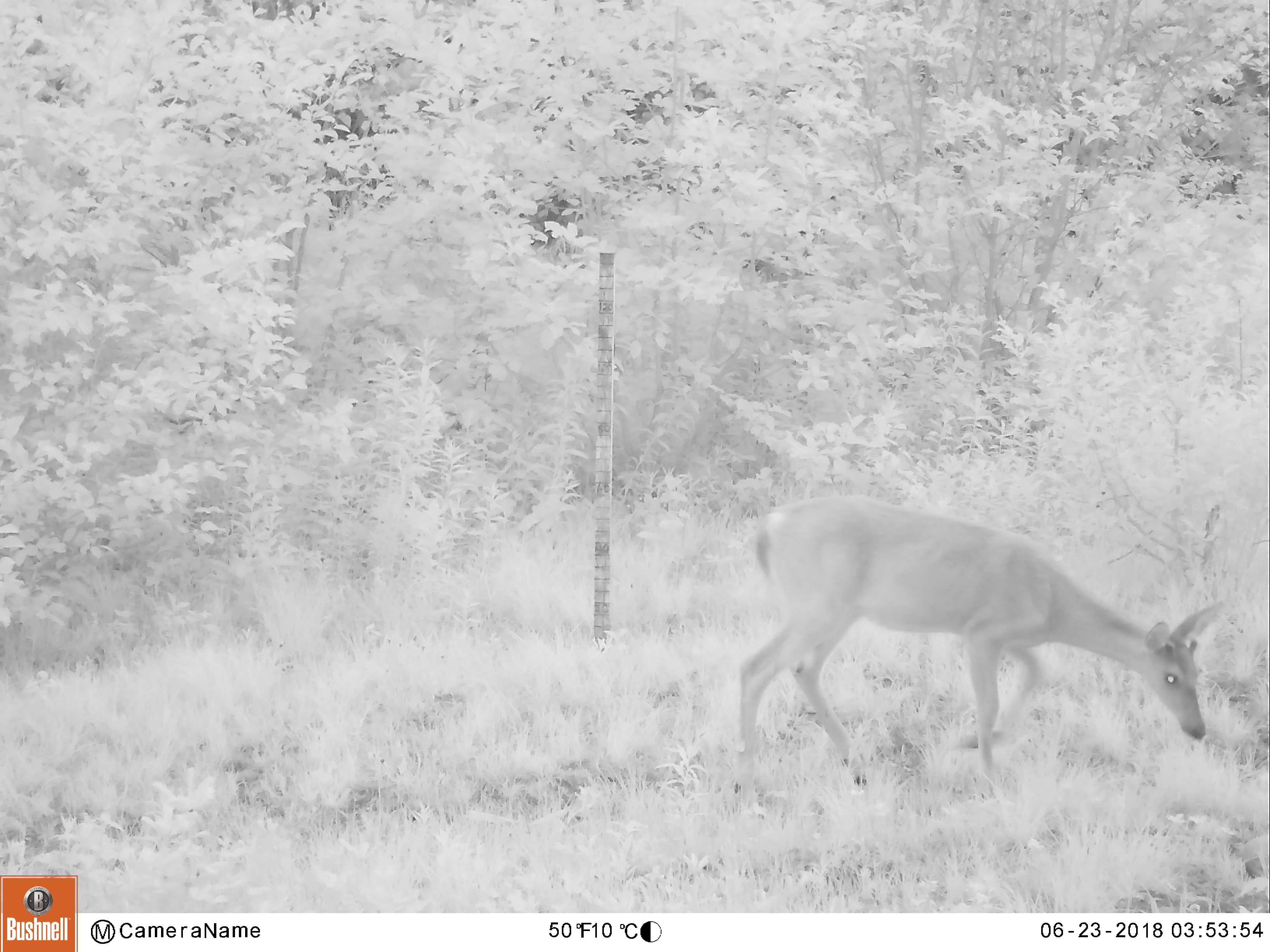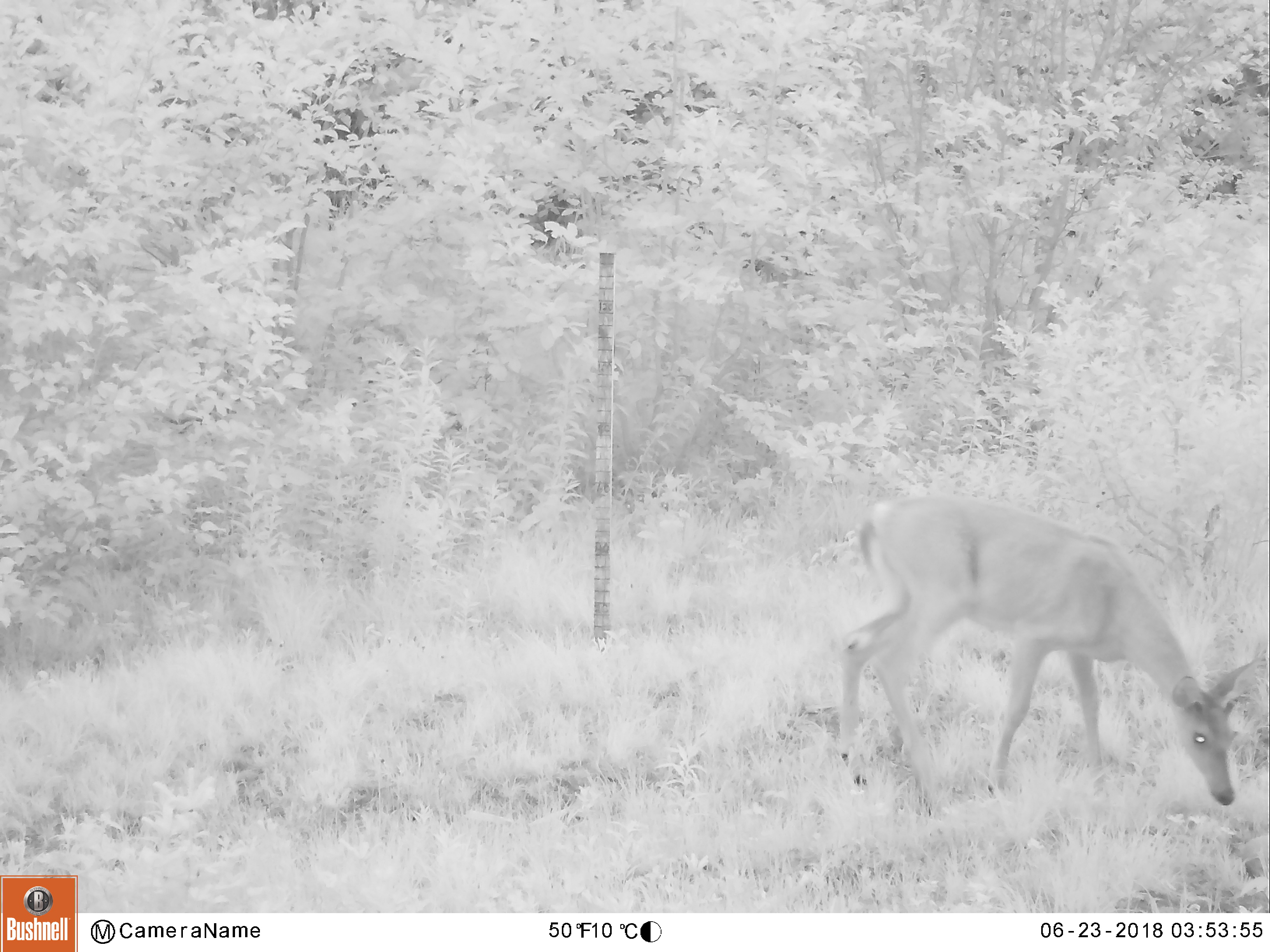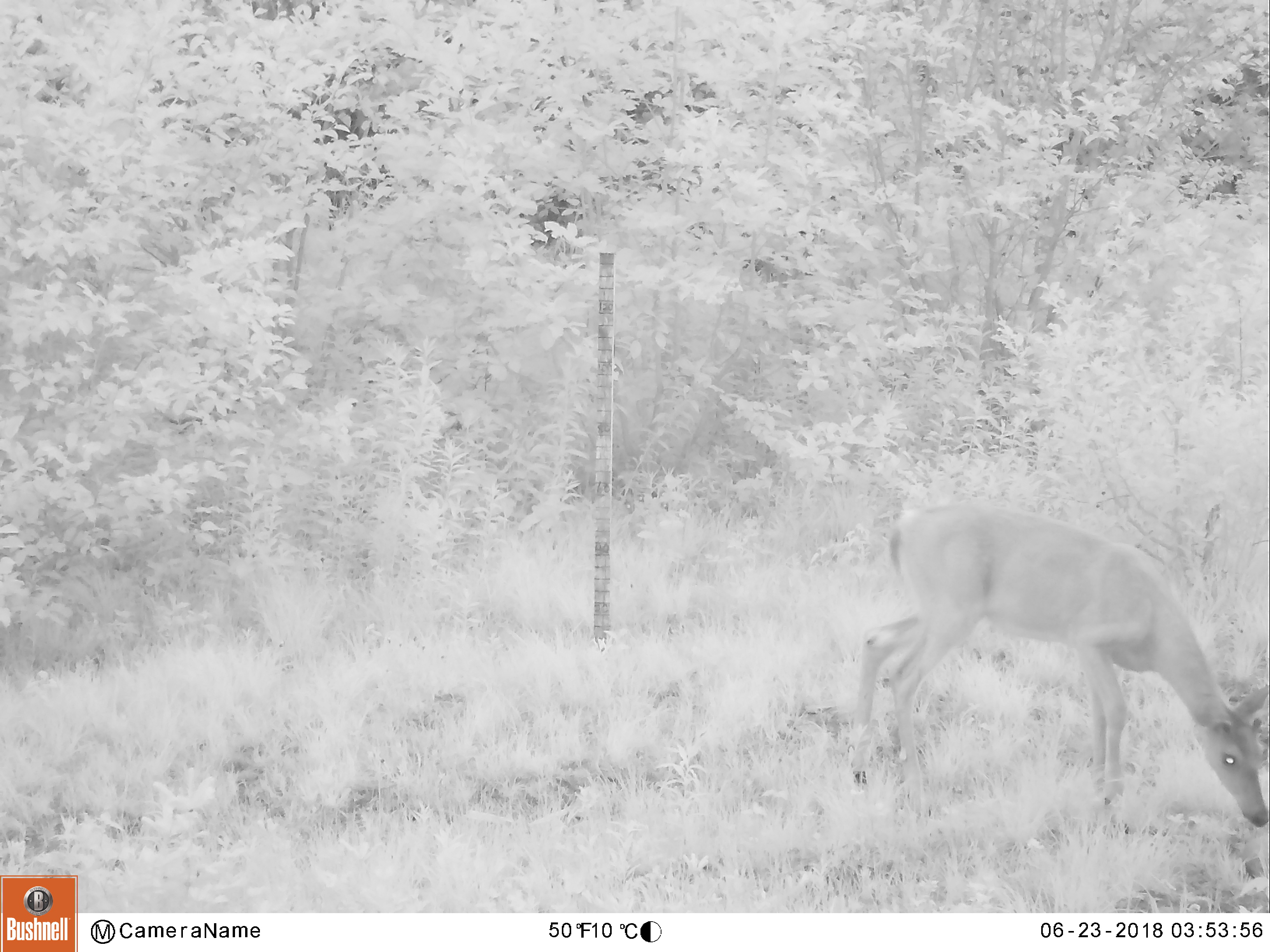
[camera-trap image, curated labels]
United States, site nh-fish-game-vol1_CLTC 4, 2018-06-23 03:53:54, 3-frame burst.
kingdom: Animalia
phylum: Chordata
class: Mammalia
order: Artiodactyla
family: Cervidae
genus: Odocoileus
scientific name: Odocoileus virginianus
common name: white-tailed deer